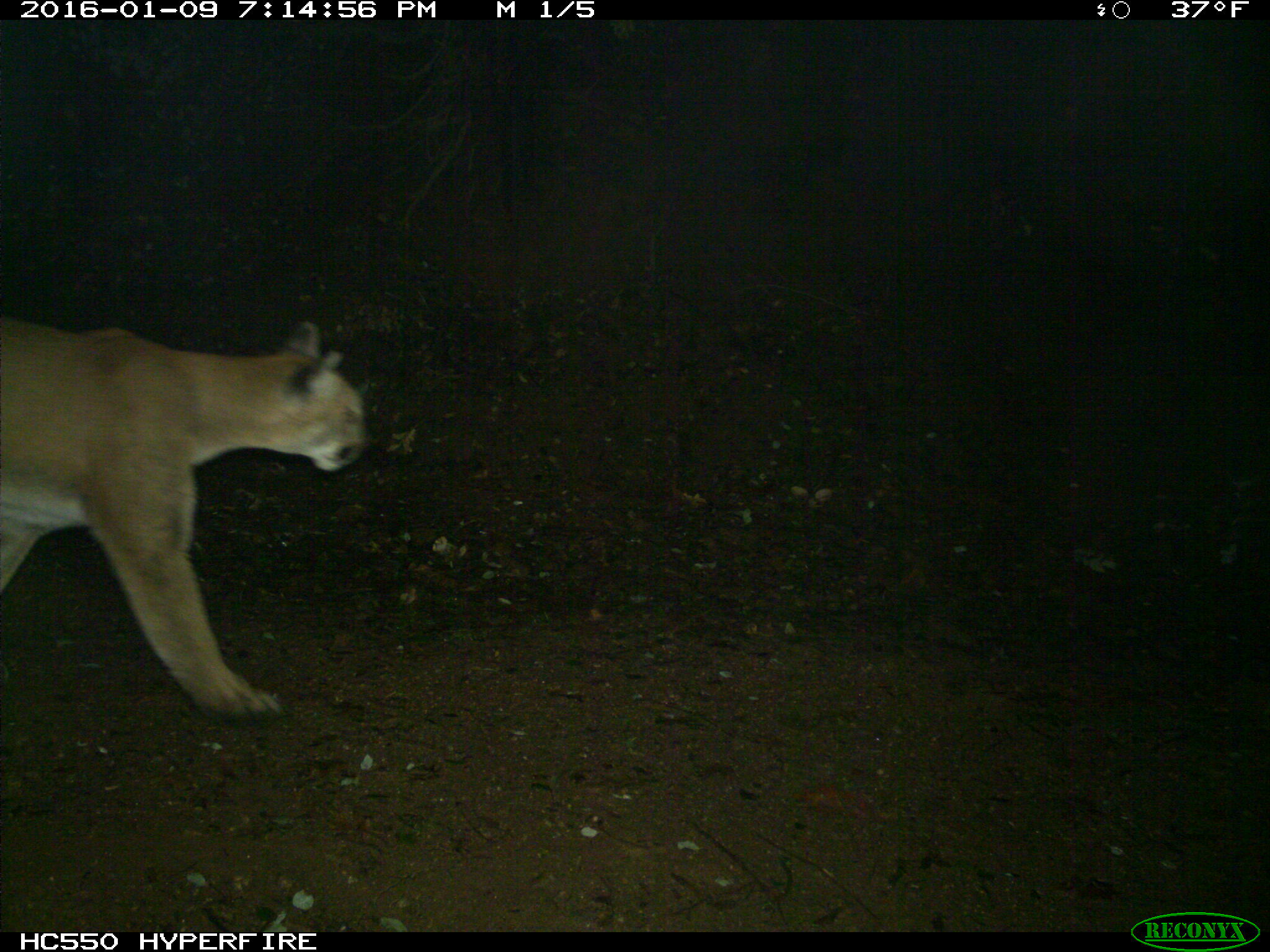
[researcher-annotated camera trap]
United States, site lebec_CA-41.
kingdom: Animalia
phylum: Chordata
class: Mammalia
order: Carnivora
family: Felidae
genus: Puma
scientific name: Puma concolor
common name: mountain lion